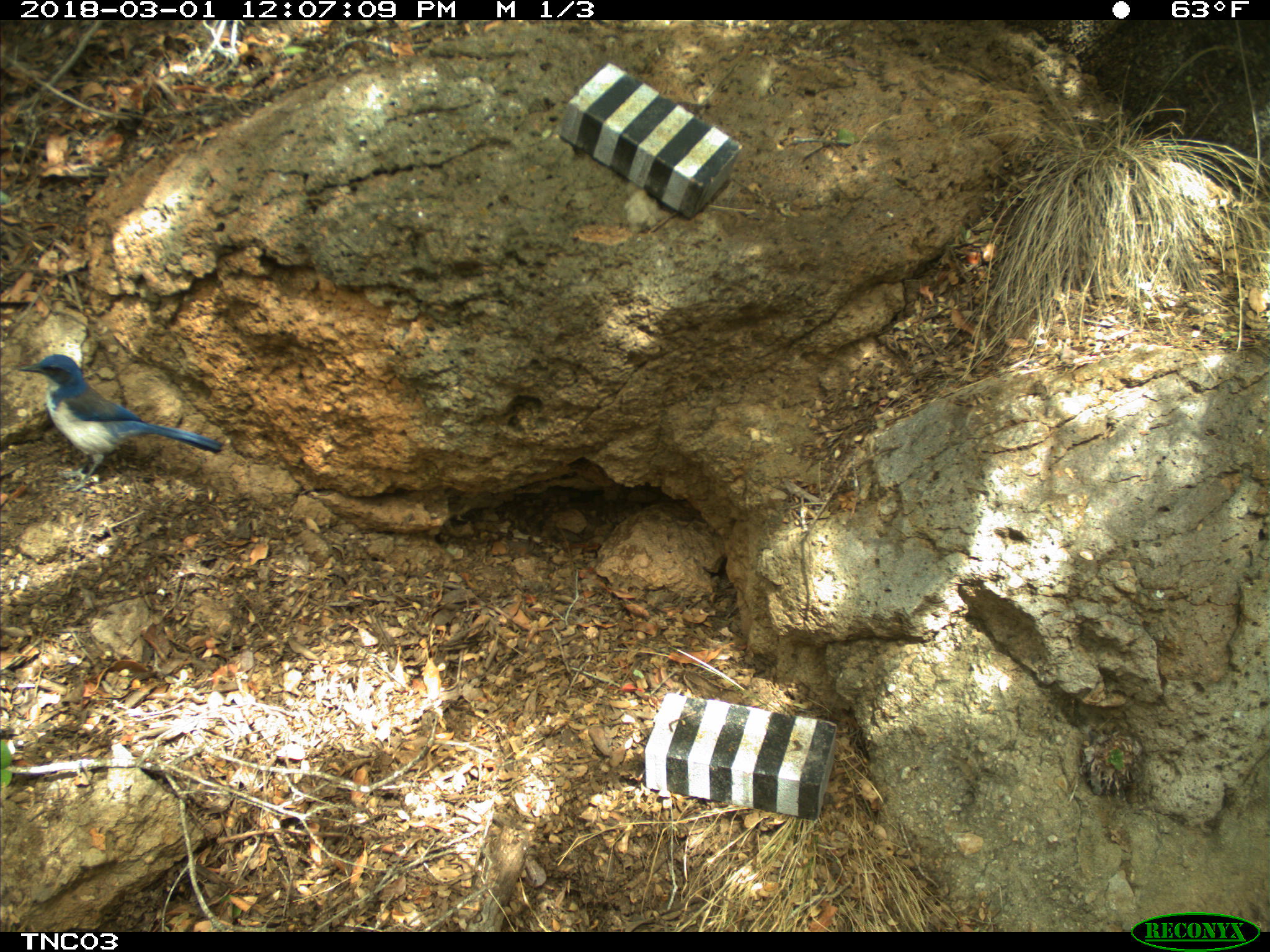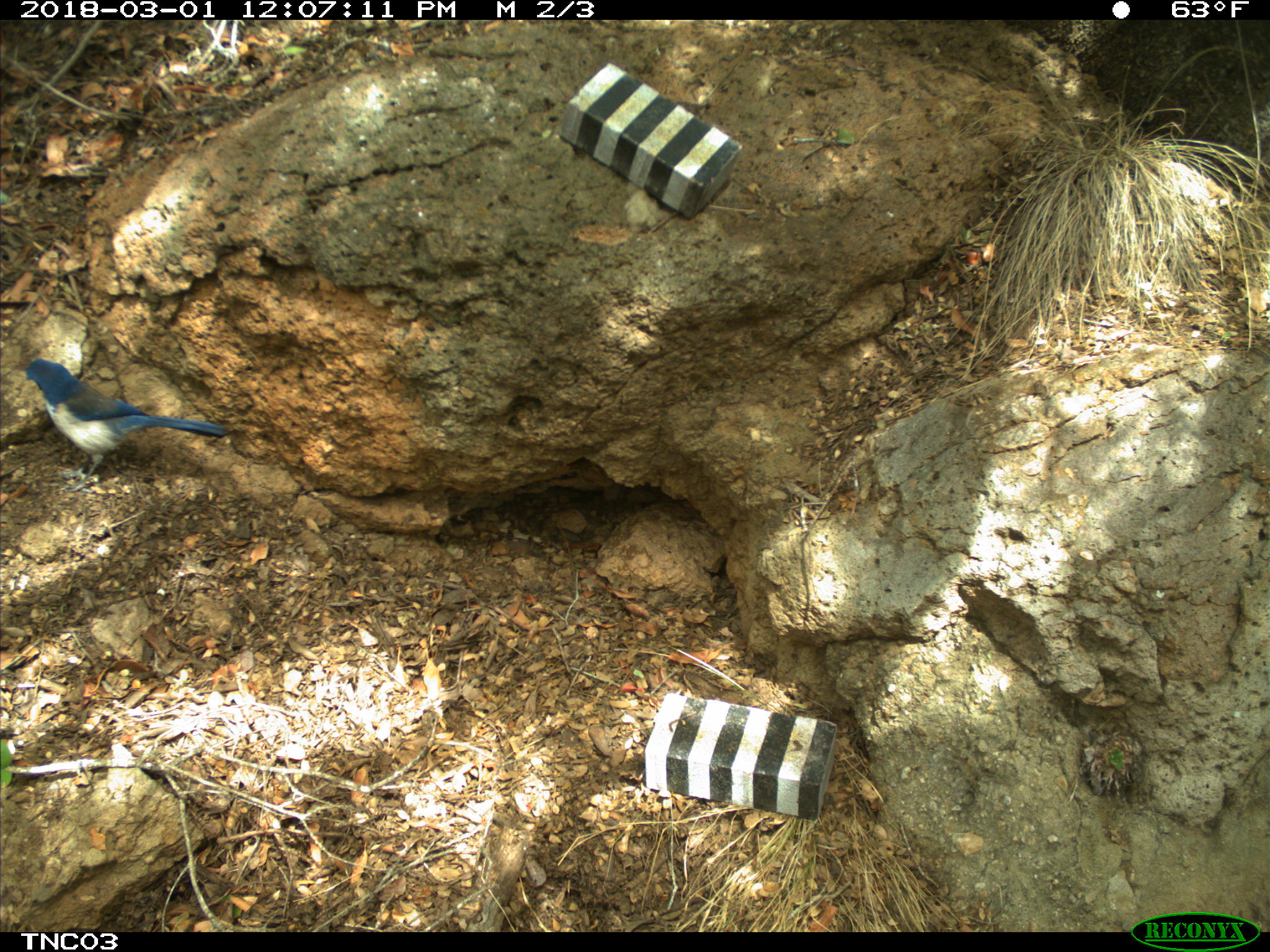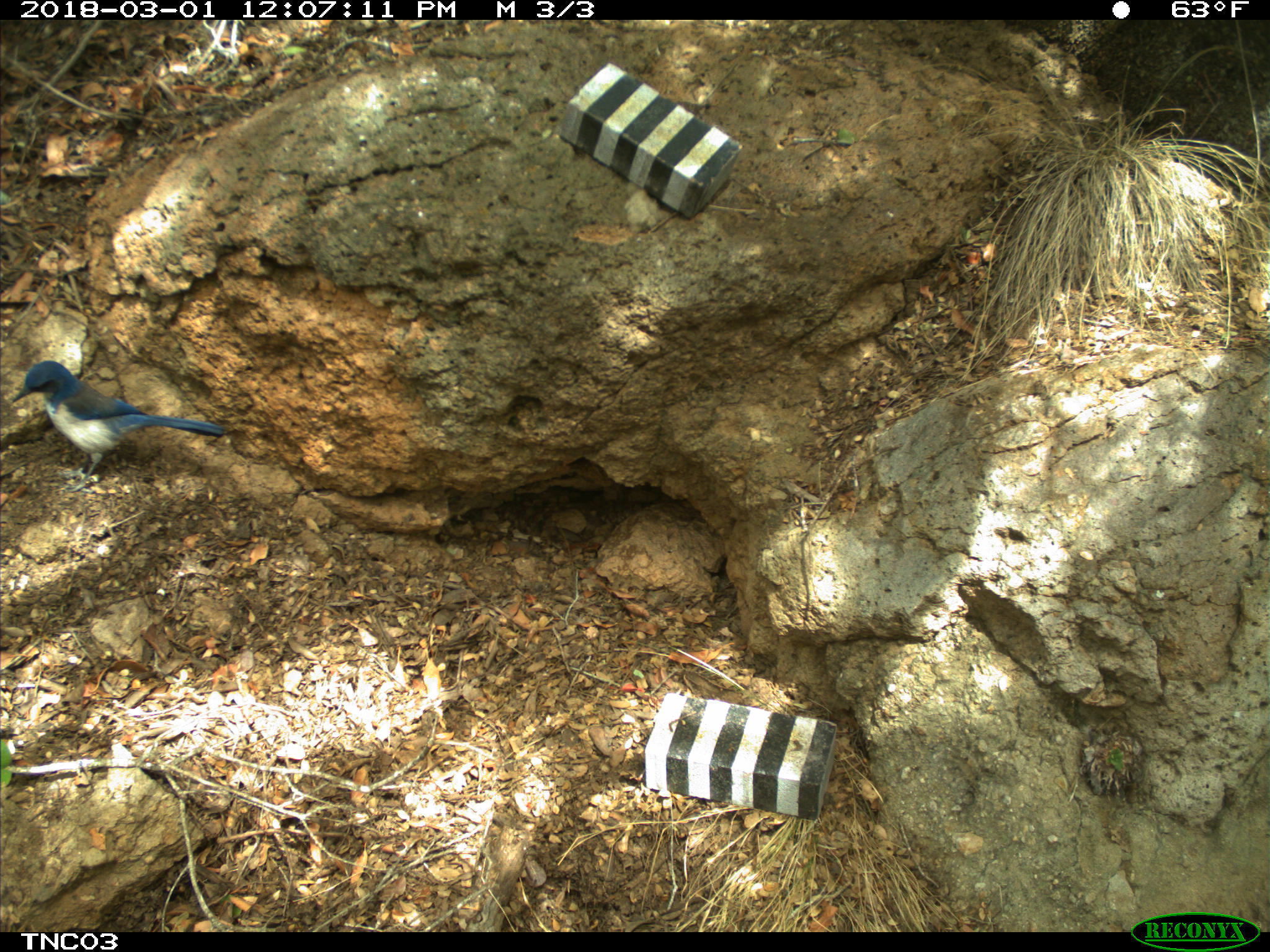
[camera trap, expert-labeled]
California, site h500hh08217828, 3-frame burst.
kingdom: Animalia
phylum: Chordata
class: Aves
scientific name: Aves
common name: bird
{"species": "bird (Aves)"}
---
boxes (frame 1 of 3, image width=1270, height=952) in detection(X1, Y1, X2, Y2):
bird: detection(17, 353, 221, 493)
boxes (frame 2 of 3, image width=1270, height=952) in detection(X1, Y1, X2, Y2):
bird: detection(25, 356, 226, 497)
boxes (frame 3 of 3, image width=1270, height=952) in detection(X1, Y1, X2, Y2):
bird: detection(12, 359, 226, 493)